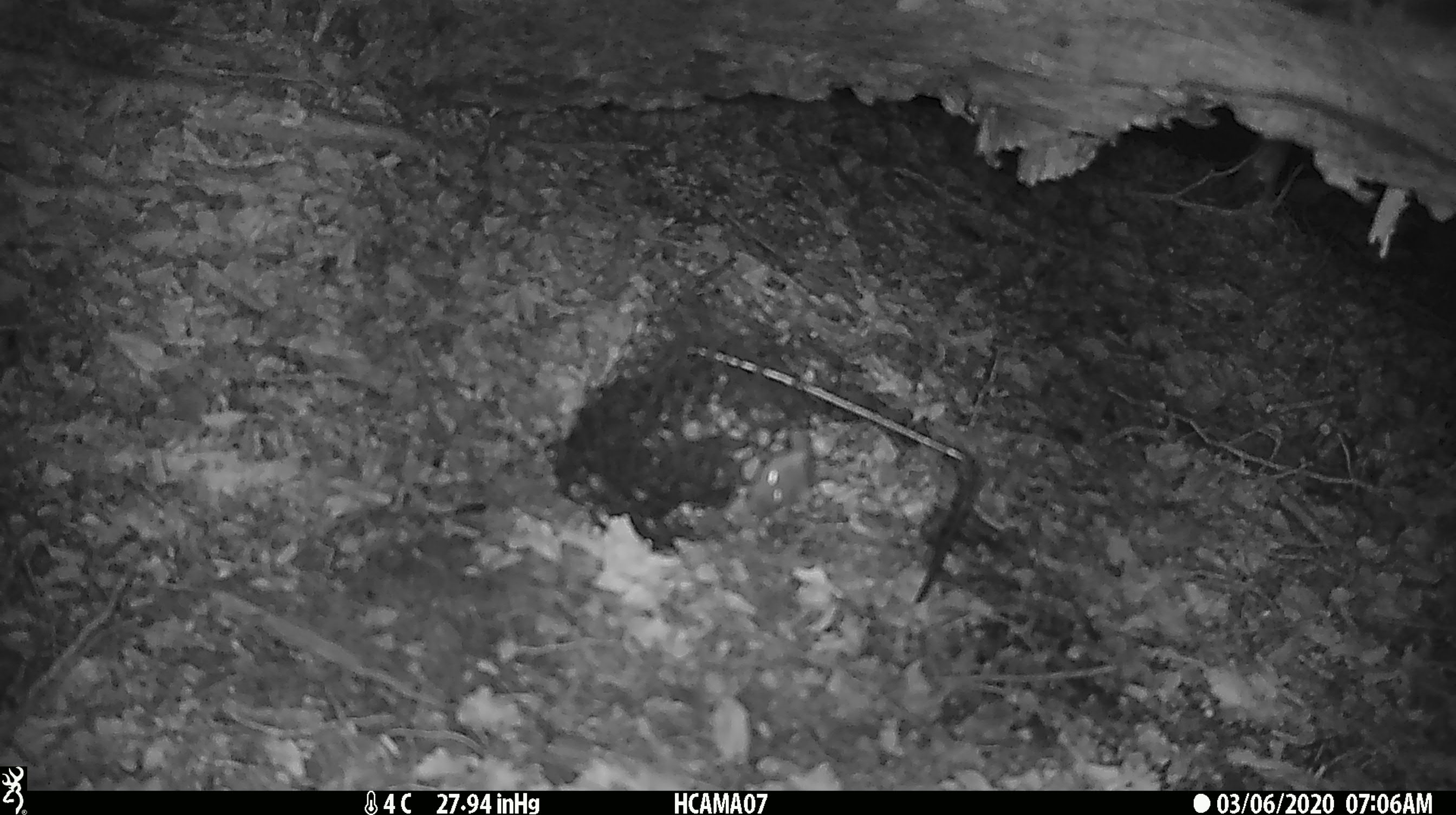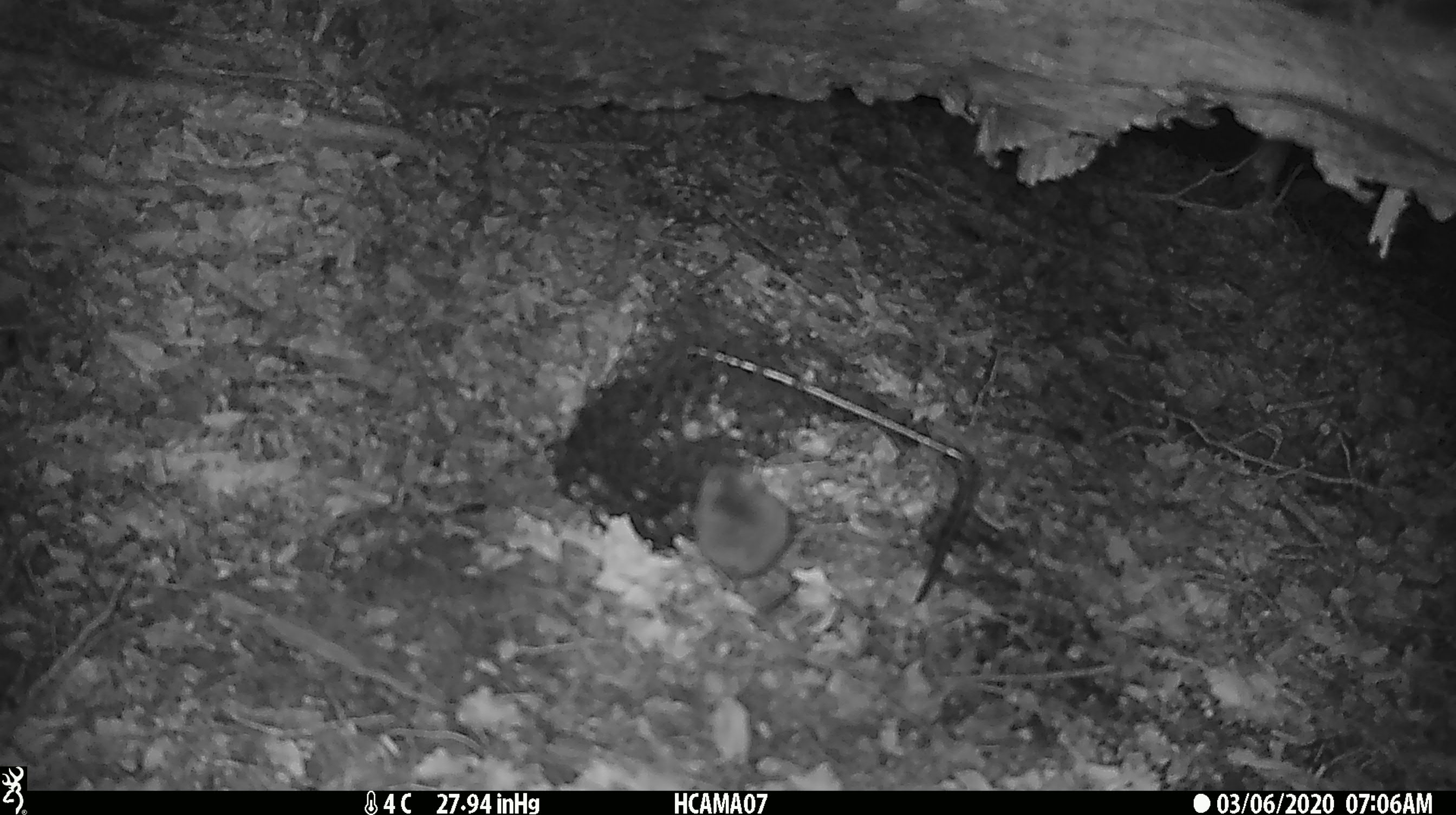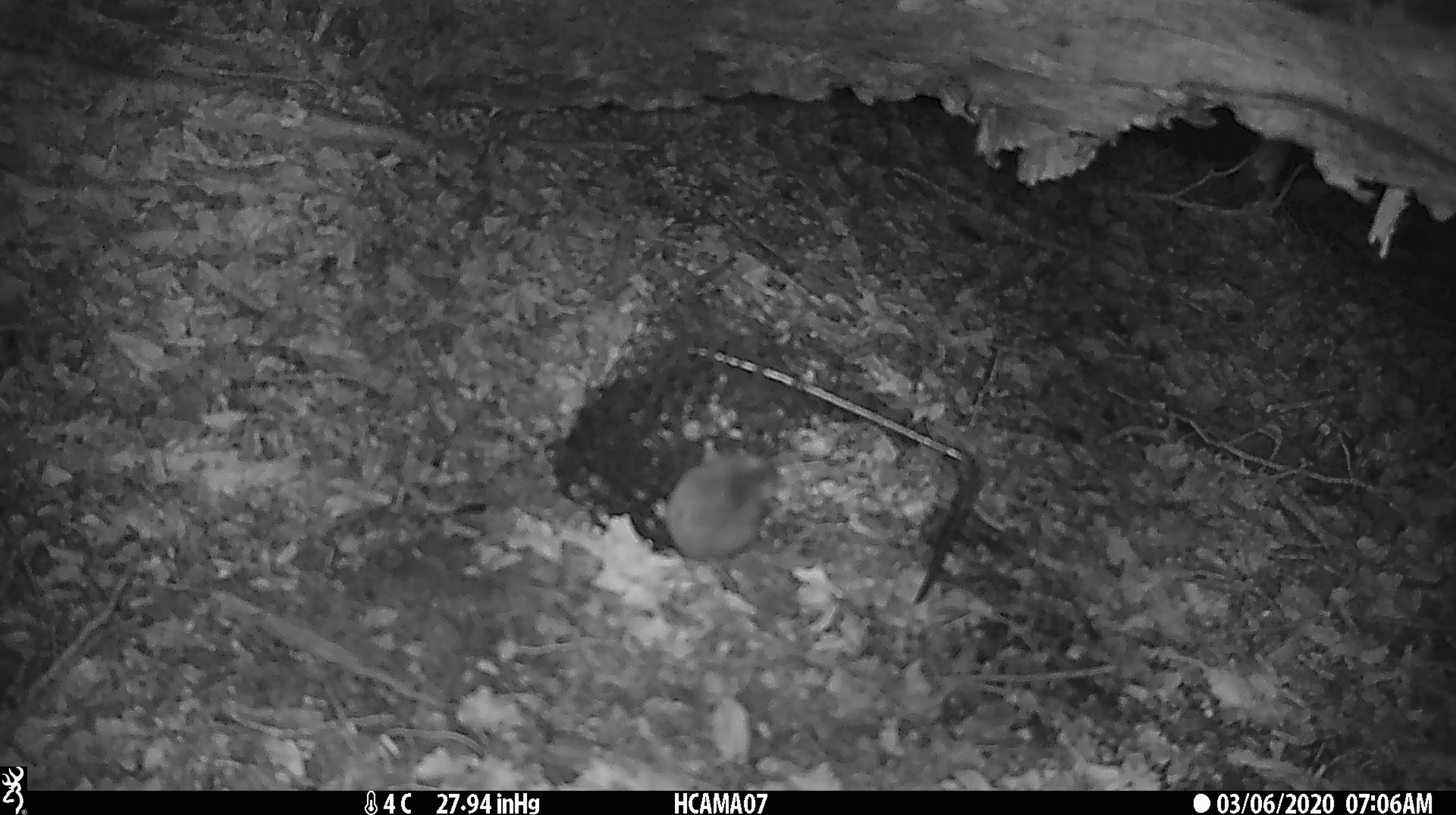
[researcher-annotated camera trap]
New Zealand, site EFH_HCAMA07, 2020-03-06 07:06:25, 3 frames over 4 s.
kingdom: Animalia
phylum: Chordata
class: Mammalia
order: Rodentia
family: Muridae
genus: Mus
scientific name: Mus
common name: mouse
Mouse (Mus).